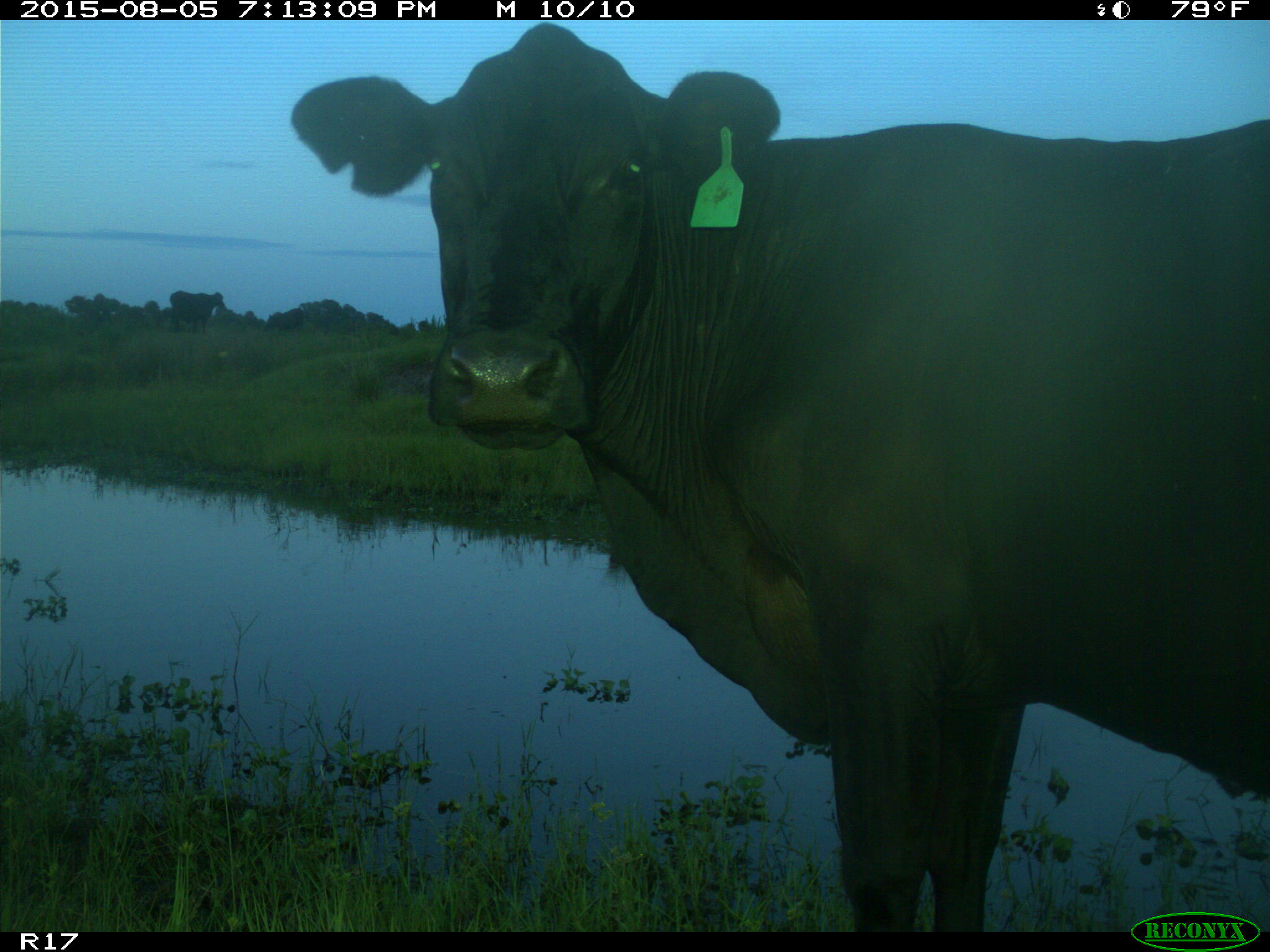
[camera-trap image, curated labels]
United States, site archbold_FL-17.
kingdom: Animalia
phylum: Chordata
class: Mammalia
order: Artiodactyla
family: Bovidae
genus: Bos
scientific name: Bos taurus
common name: domestic cow